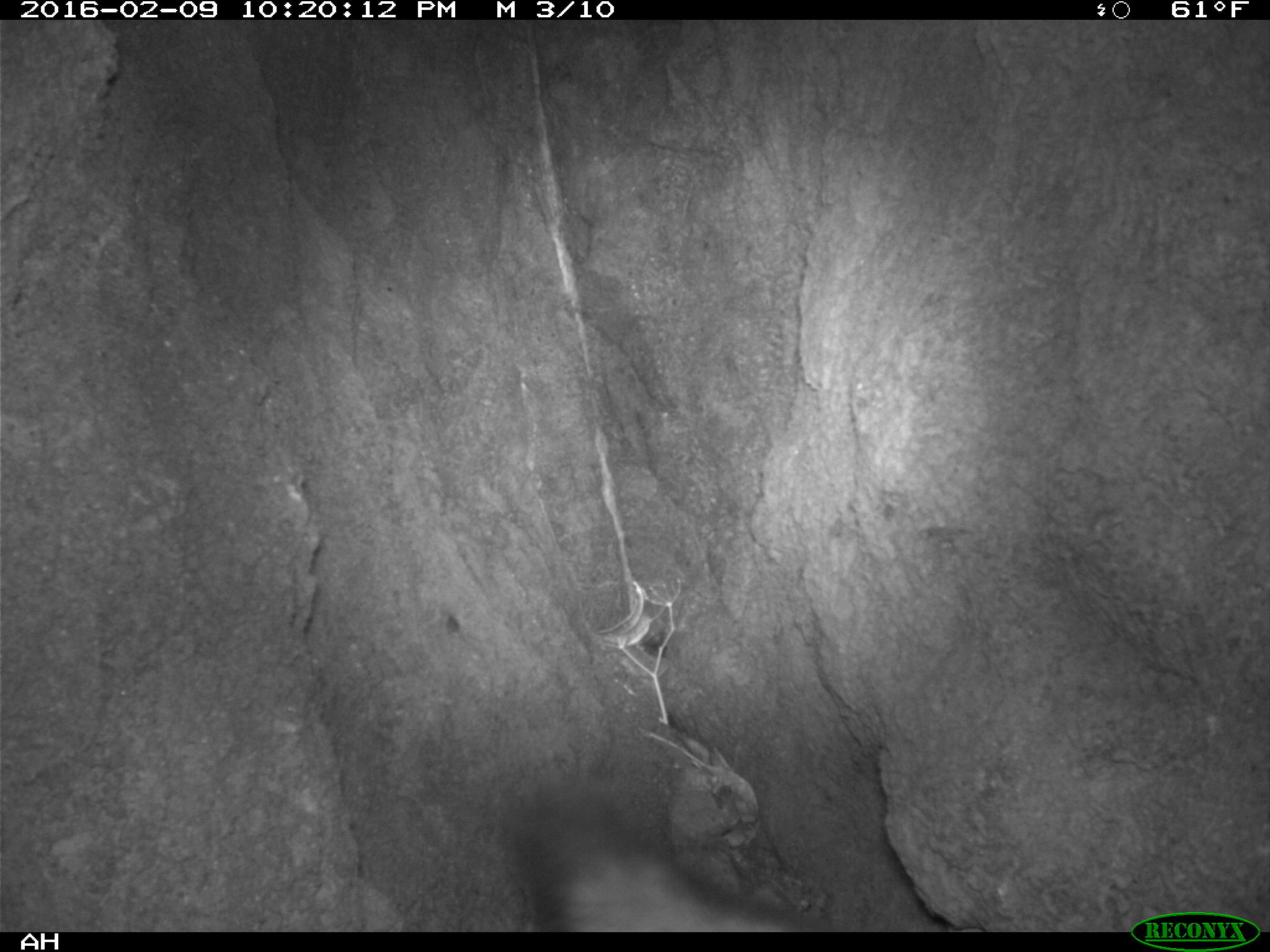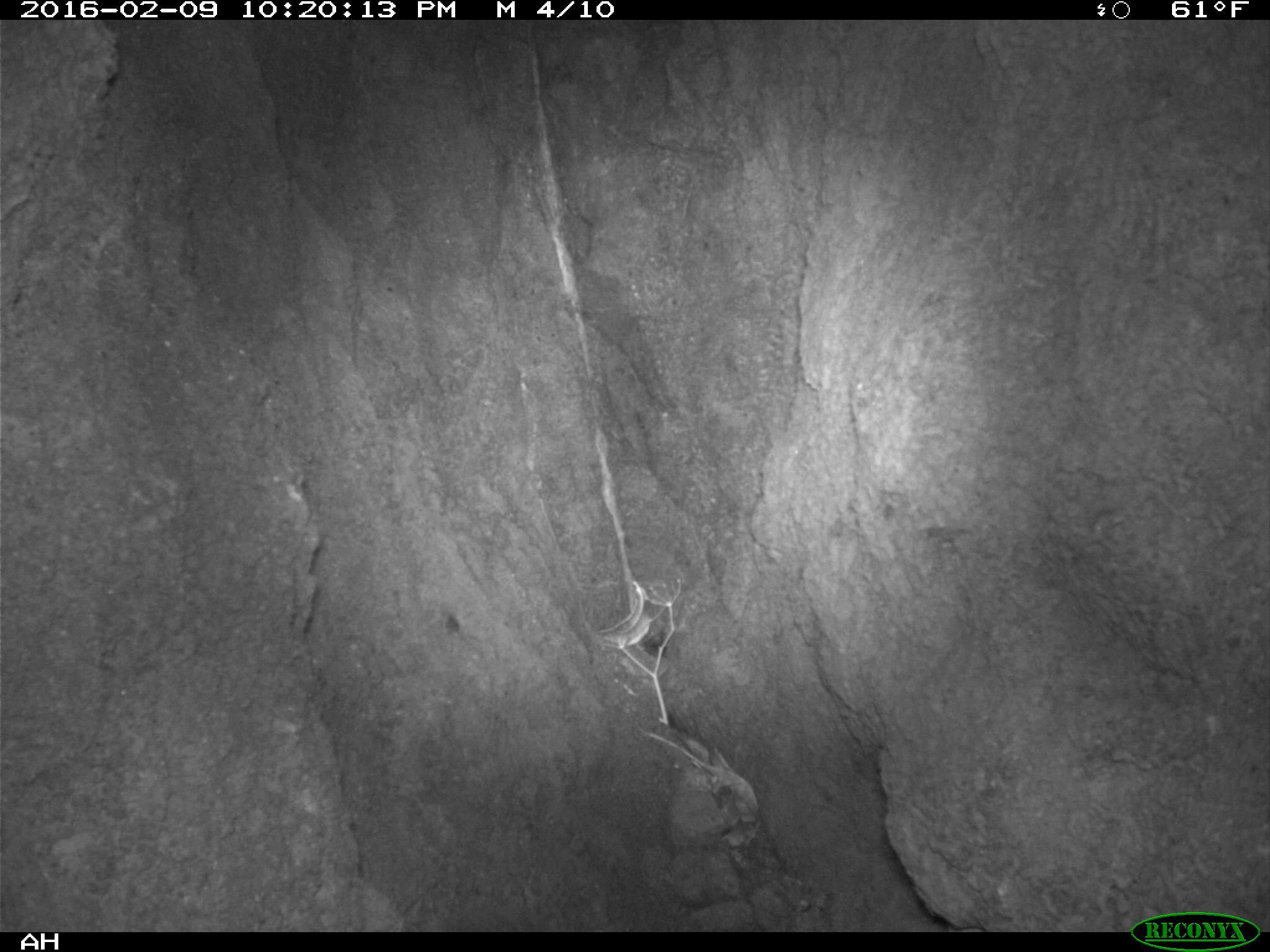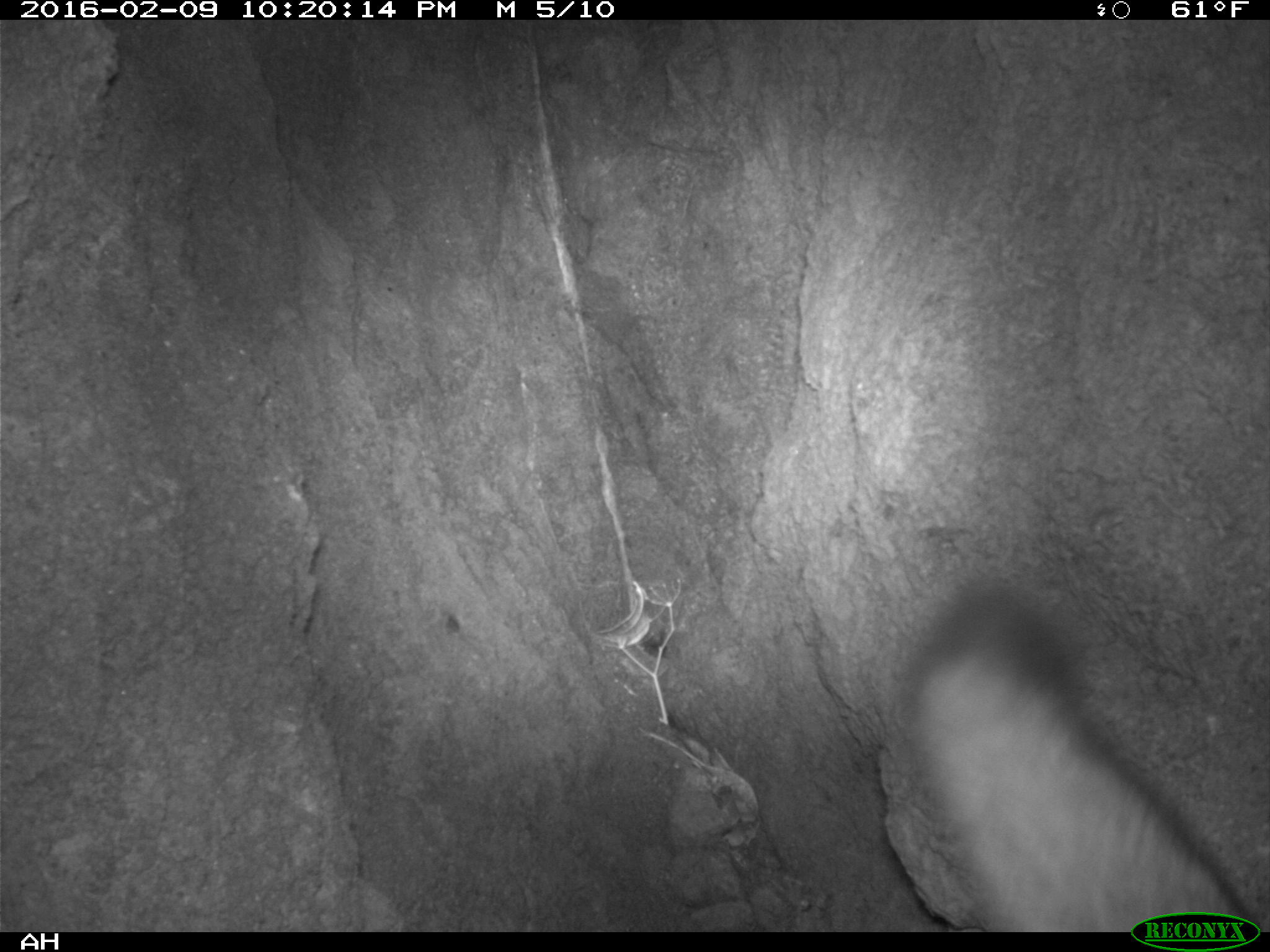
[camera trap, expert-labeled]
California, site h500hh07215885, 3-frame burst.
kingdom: Animalia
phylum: Chordata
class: Mammalia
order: Carnivora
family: Canidae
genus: Urocyon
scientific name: Urocyon littoralis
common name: island fox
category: fox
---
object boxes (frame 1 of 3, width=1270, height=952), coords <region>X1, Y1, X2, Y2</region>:
fox: <region>505, 785, 825, 930</region>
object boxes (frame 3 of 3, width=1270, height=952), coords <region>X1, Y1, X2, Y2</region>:
fox: <region>895, 583, 1259, 932</region>